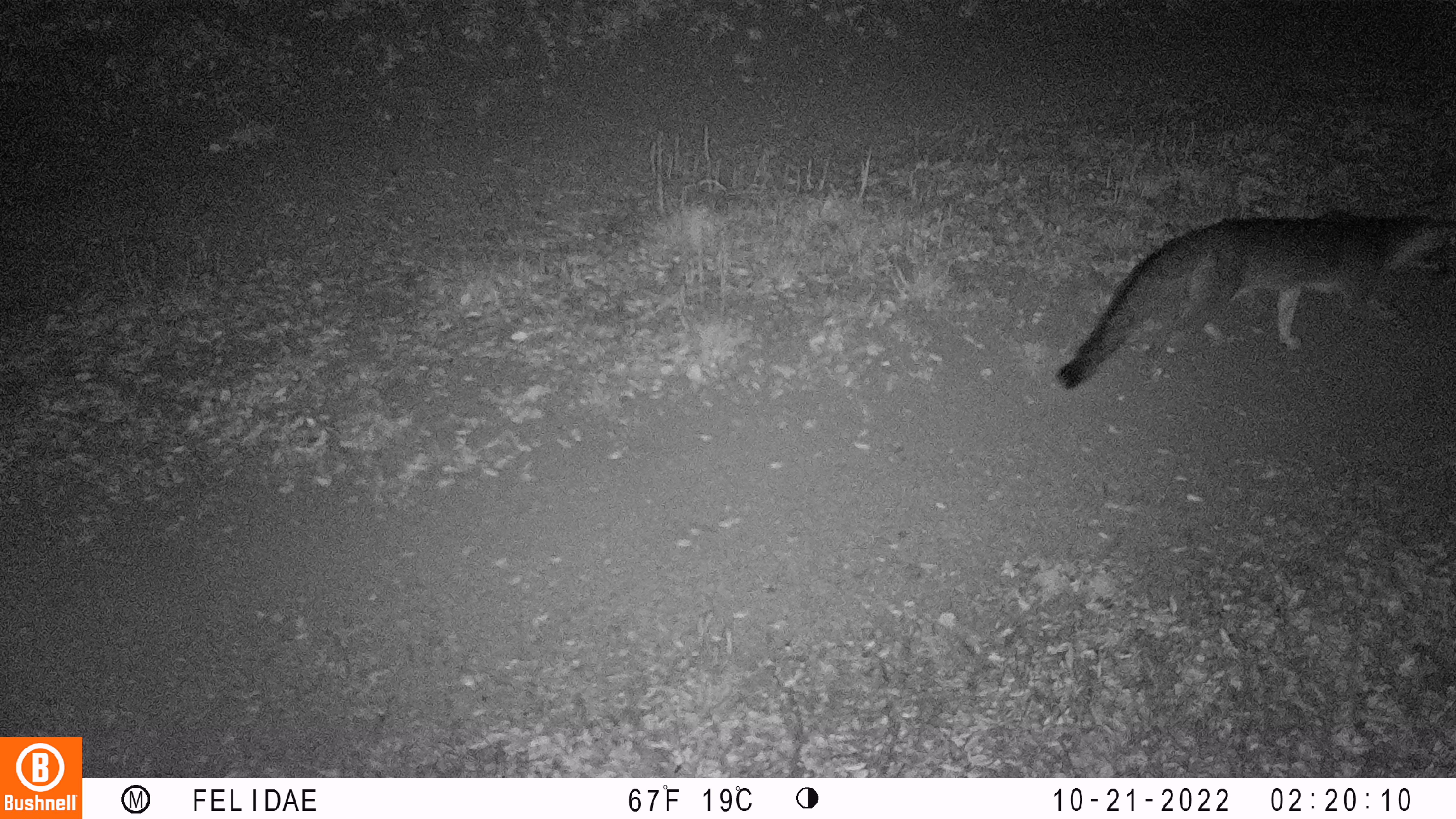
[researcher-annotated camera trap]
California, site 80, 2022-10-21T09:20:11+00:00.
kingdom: Animalia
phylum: Chordata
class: Mammalia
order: Carnivora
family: Canidae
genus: Urocyon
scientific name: Urocyon cinereoargenteus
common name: gray fox